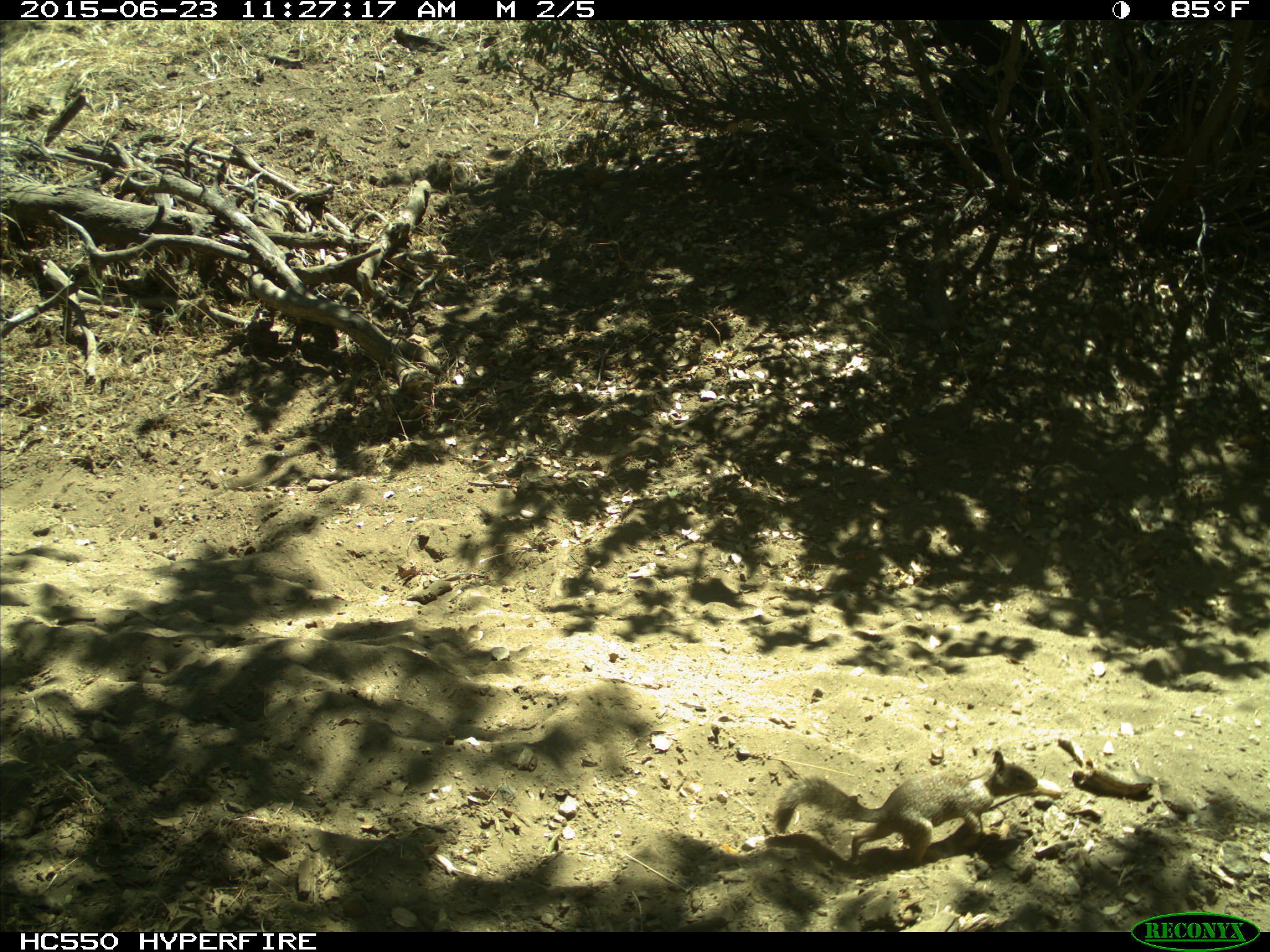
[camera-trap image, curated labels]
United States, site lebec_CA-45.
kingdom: Animalia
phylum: Chordata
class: Mammalia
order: Rodentia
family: Sciuridae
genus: Otospermophilus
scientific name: Otospermophilus beecheyi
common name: california ground squirrel